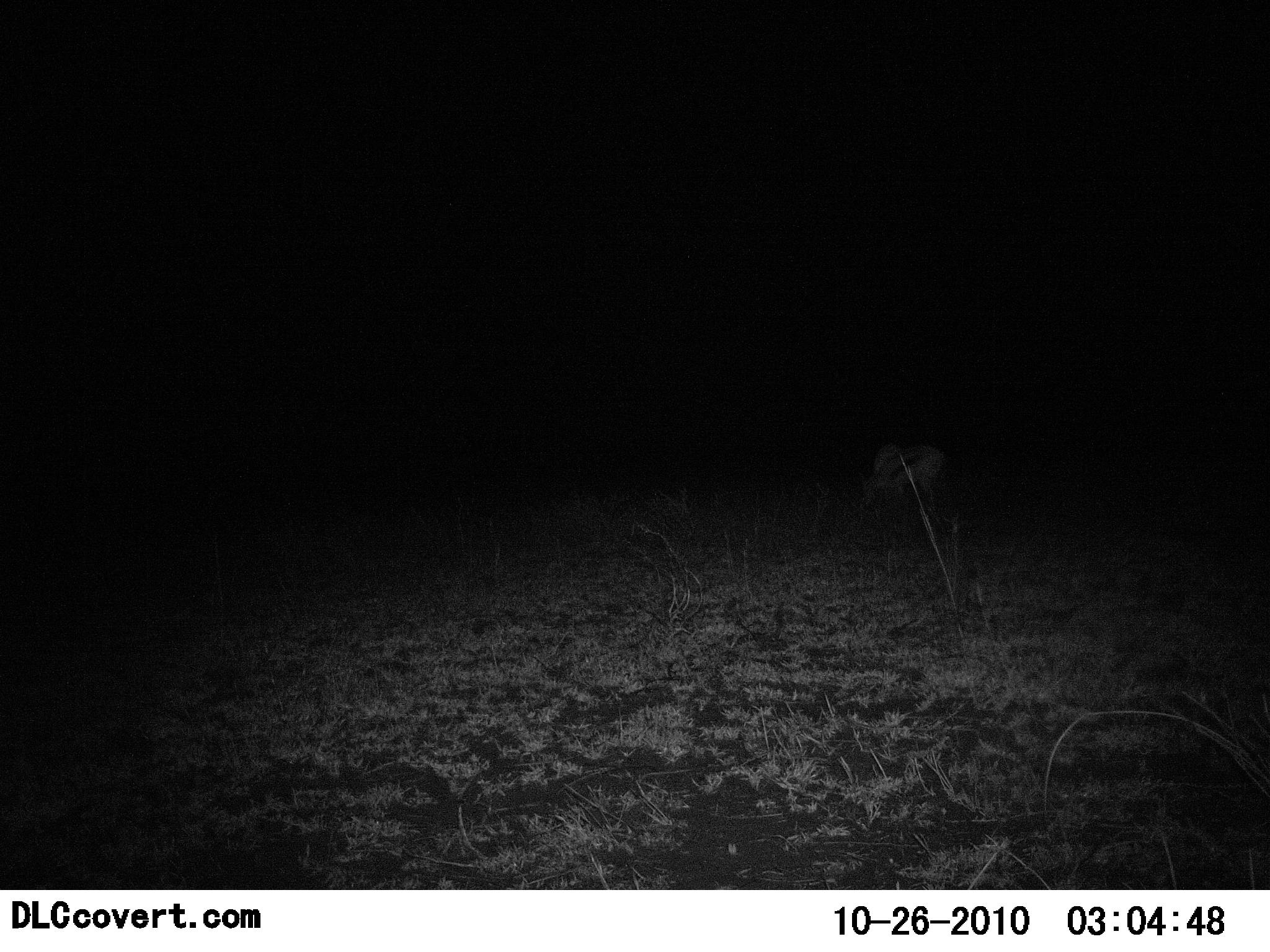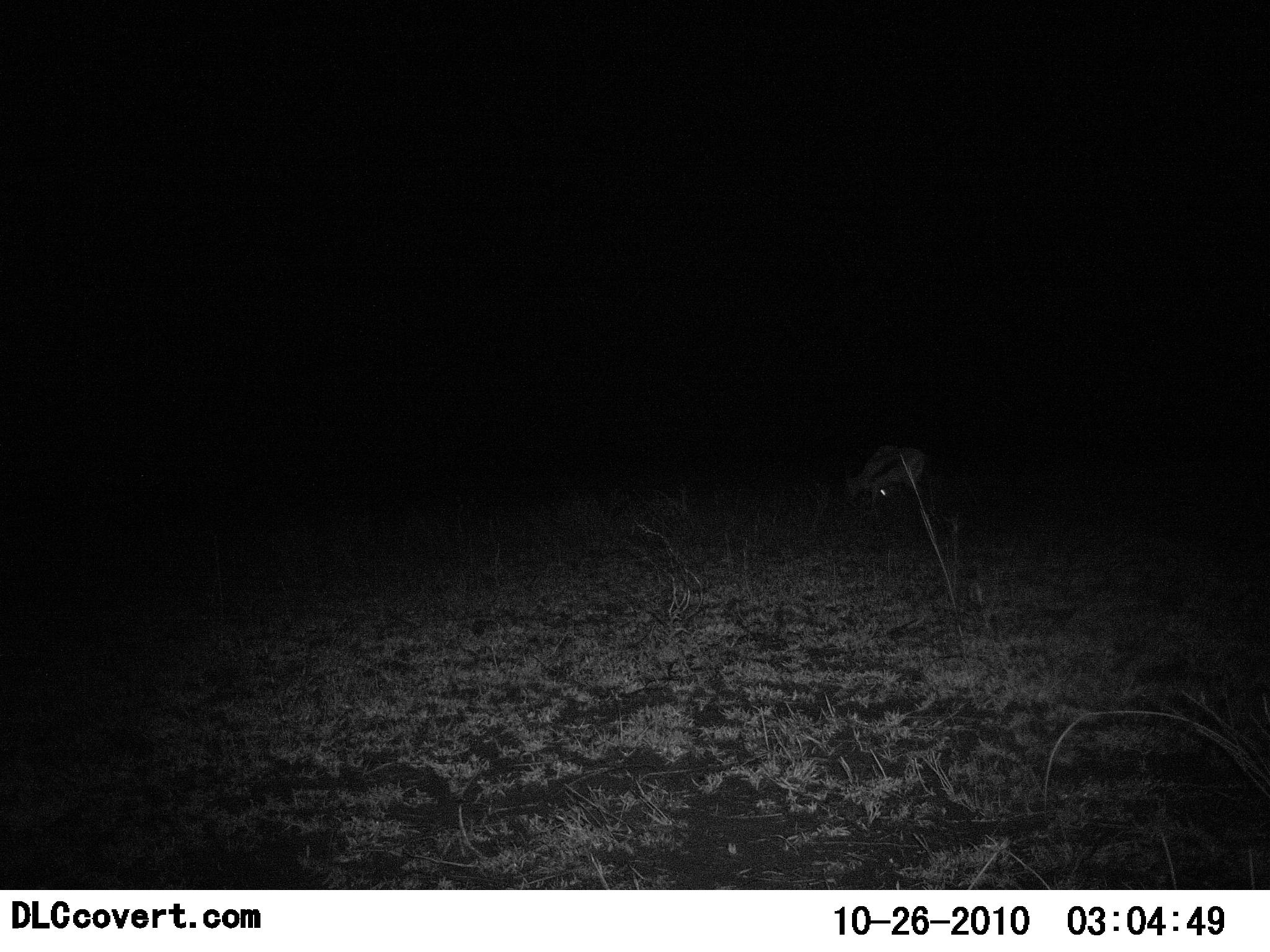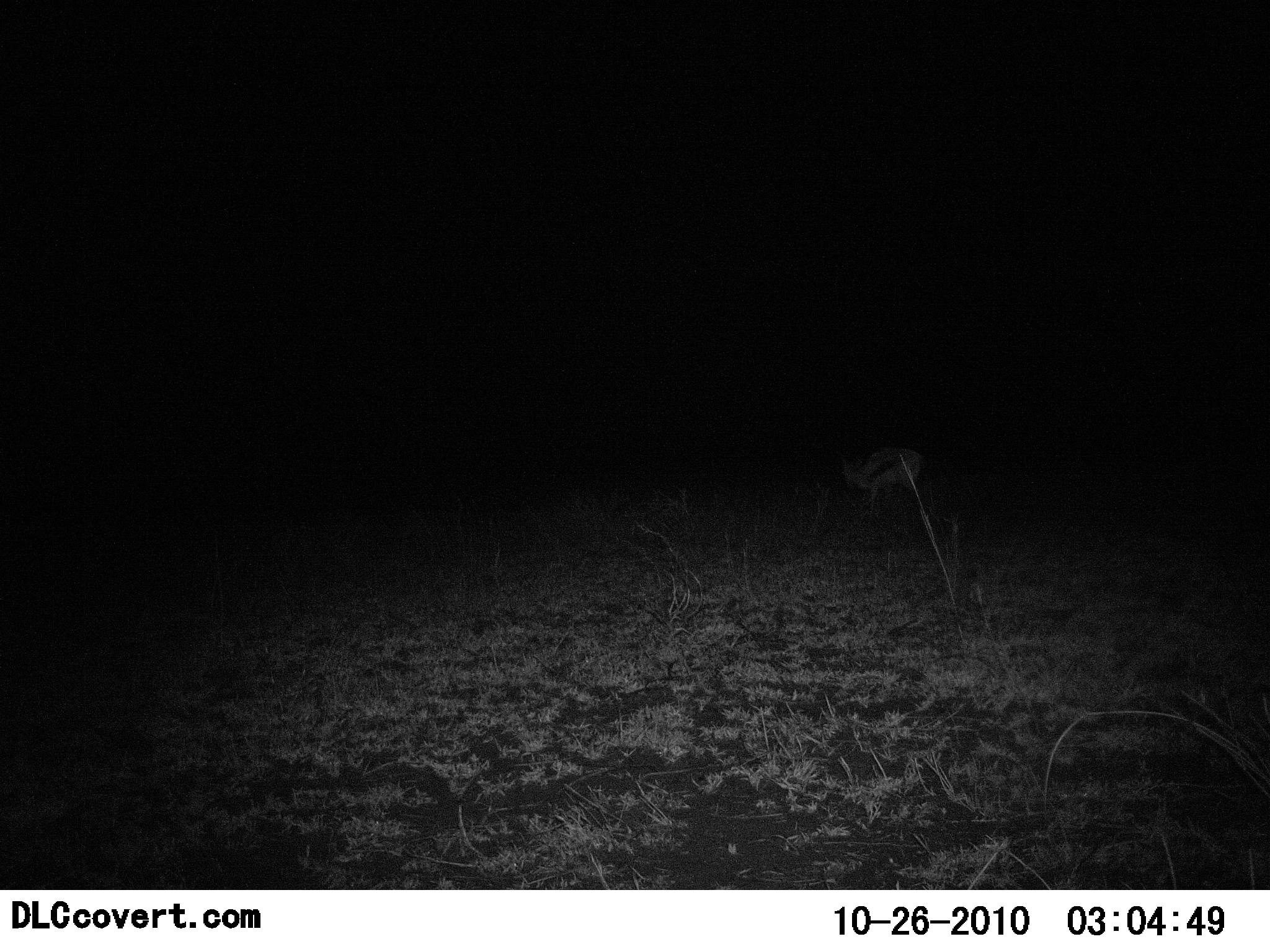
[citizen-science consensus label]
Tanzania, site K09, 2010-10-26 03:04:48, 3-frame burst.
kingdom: Animalia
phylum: Chordata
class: Mammalia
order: Artiodactyla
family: Bovidae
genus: Eudorcas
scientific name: Eudorcas thomsonii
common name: thomson's gazelle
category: gazellethomsons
Gazellethomsons (thomson's gazelle) (Eudorcas thomsonii), count 1. Behavior (volunteer vote fractions): standing 26%, resting 0%, moving 26%, interacting 0%. Young present (vote fraction): 0%. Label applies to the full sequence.